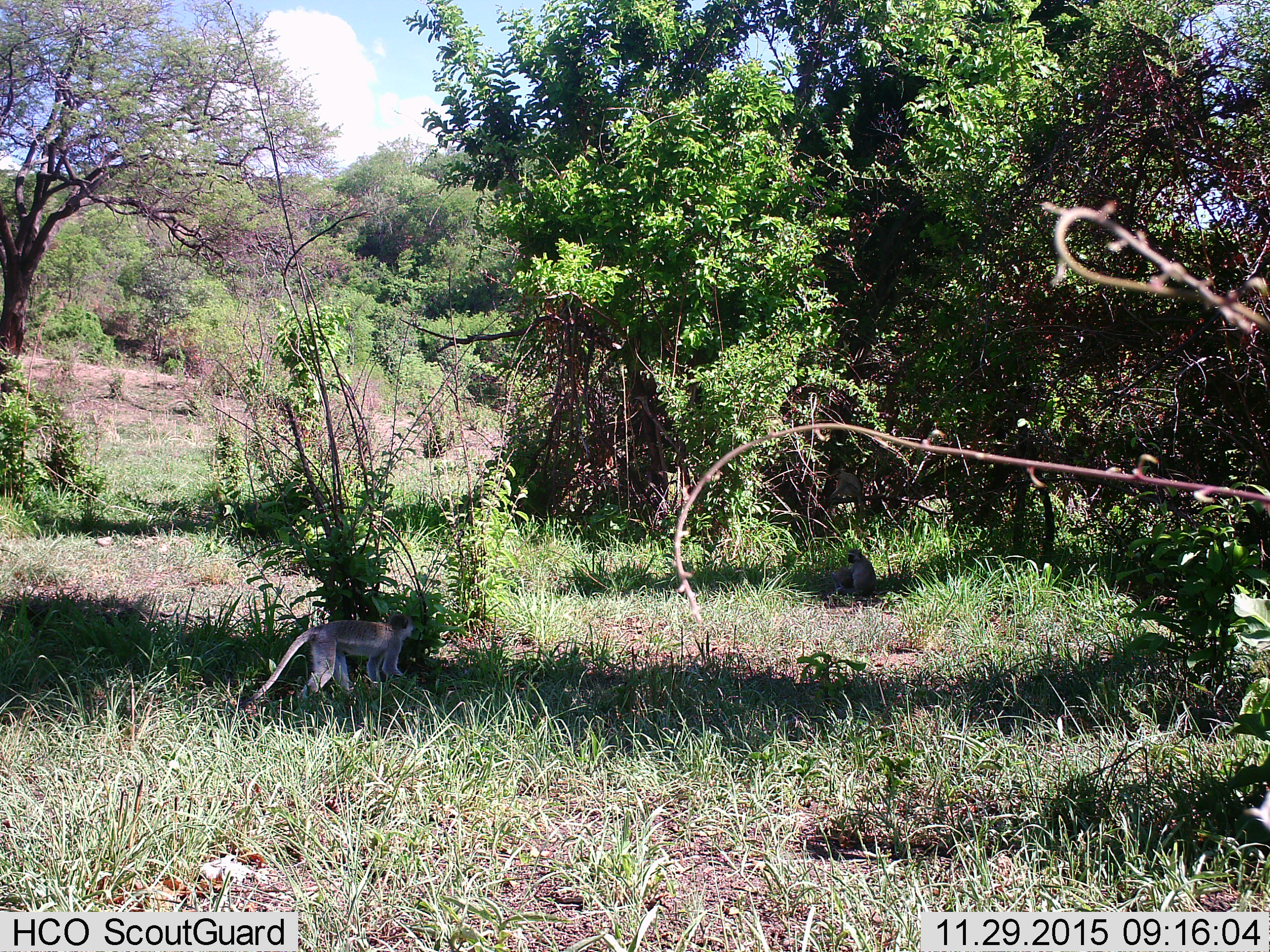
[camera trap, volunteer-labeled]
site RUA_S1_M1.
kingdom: Animalia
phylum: Chordata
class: Mammalia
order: Primates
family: Cercopithecidae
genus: Chlorocebus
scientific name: Chlorocebus pygerythrus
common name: vervet monkey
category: monkeyvervet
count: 2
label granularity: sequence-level